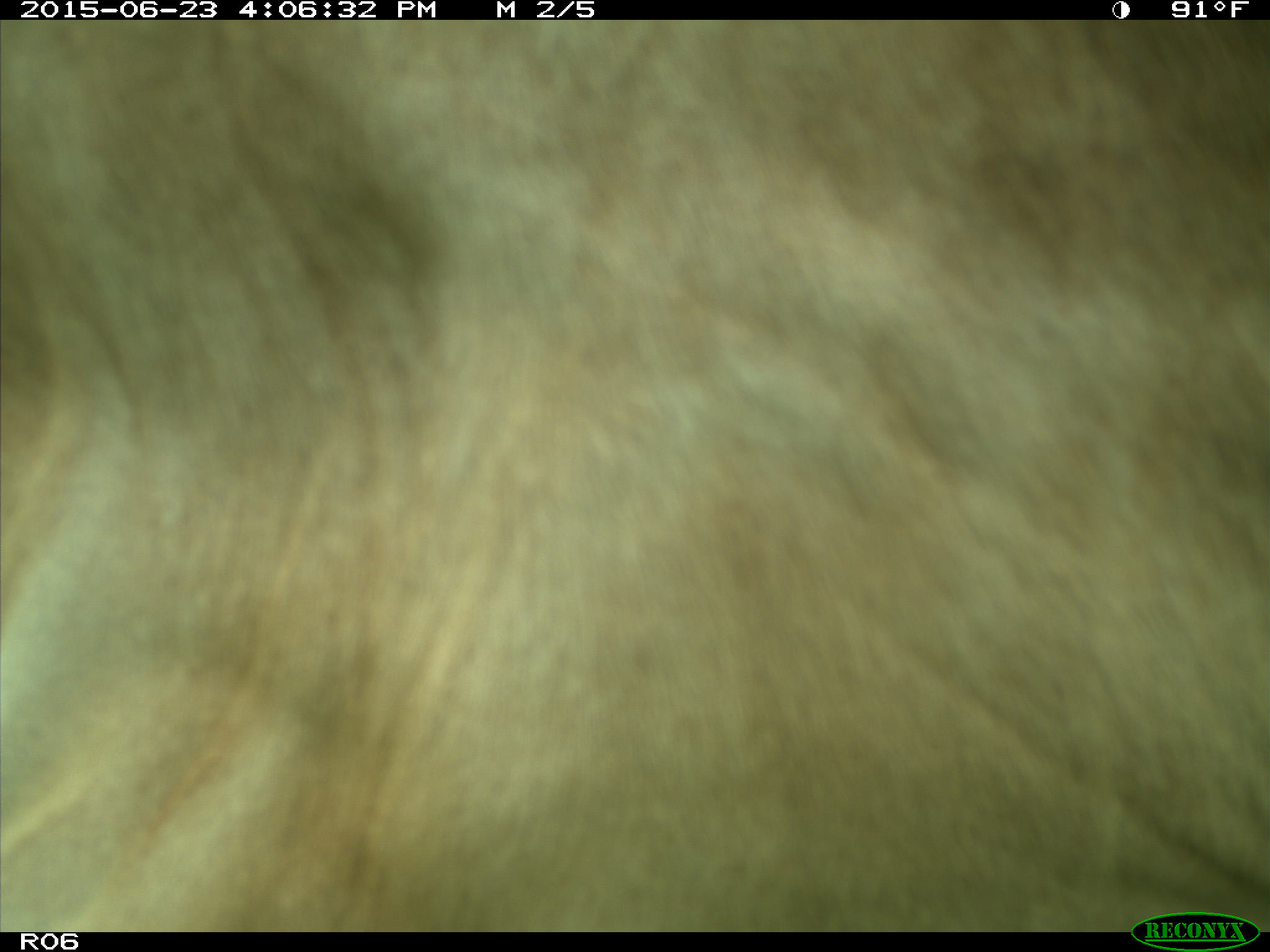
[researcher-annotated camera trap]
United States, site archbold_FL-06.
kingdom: Animalia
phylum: Chordata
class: Mammalia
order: Artiodactyla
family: Bovidae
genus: Bos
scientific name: Bos taurus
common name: domestic cow